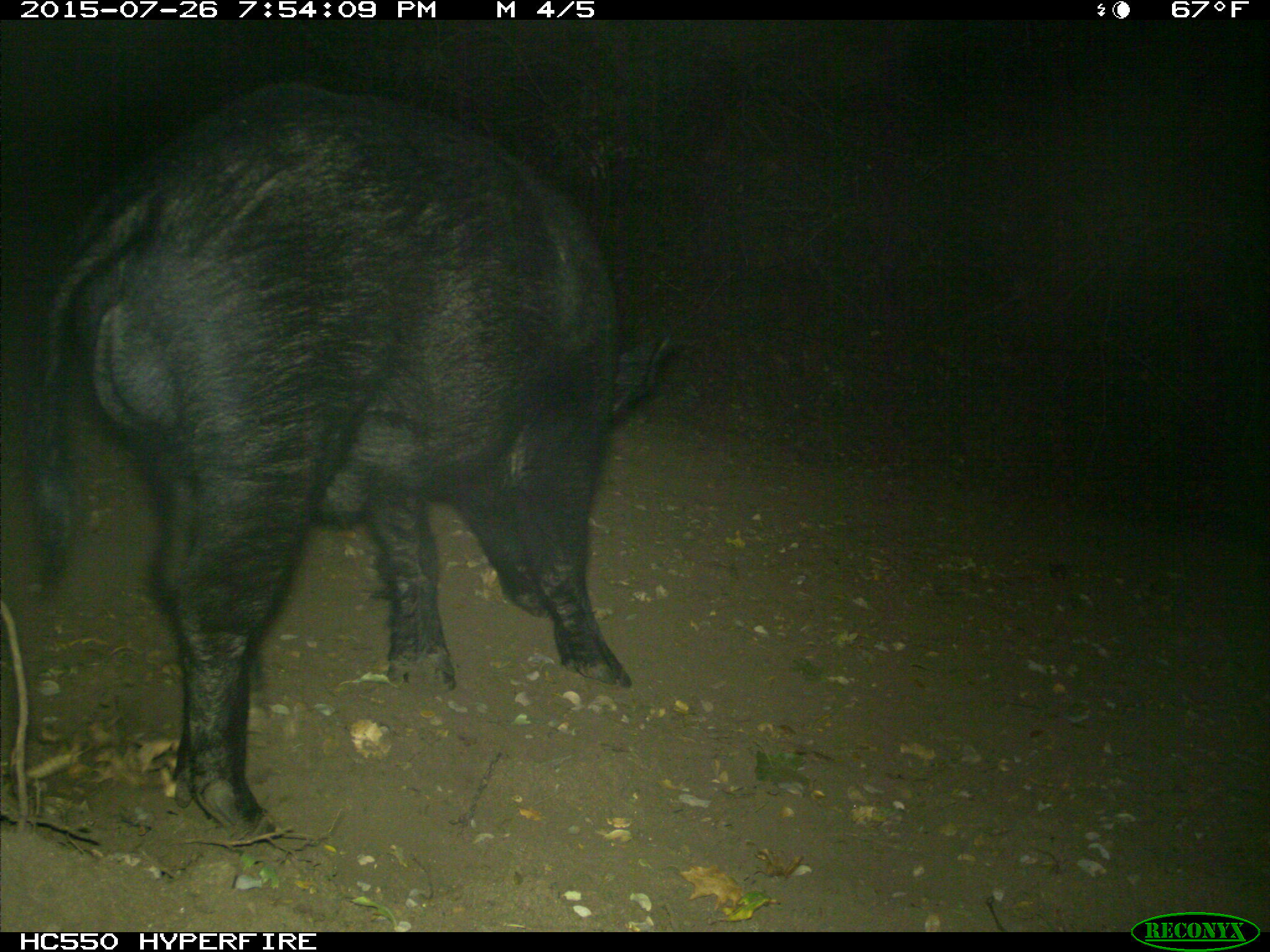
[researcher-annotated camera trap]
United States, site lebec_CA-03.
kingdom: Animalia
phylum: Chordata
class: Mammalia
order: Artiodactyla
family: Suidae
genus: Sus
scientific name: Sus scrofa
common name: wild boar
Sus scrofa (wild boar).